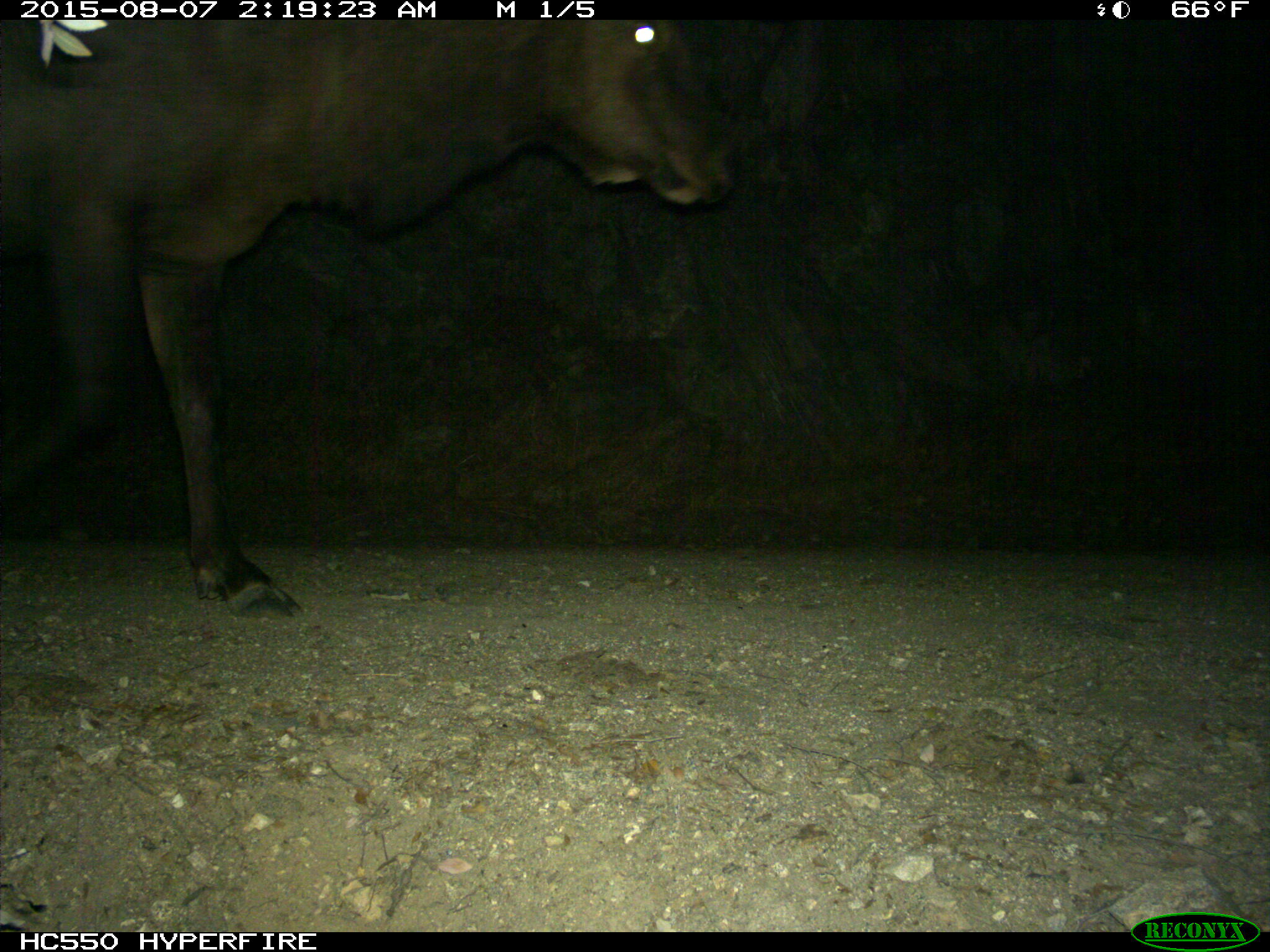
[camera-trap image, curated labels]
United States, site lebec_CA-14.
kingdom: Animalia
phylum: Chordata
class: Mammalia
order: Artiodactyla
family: Cervidae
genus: Cervus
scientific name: Cervus canadensis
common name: elk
Cervus canadensis (elk).